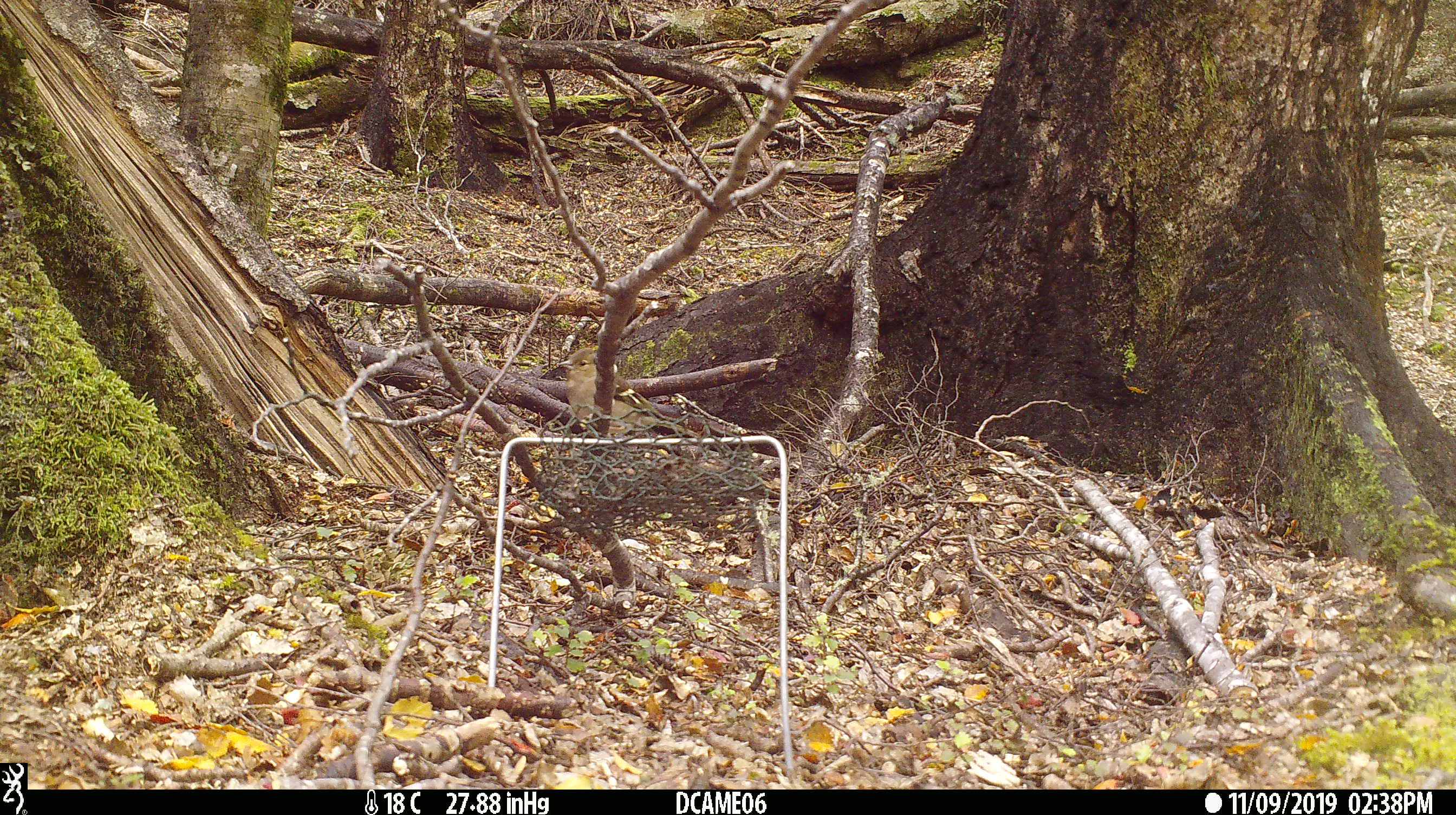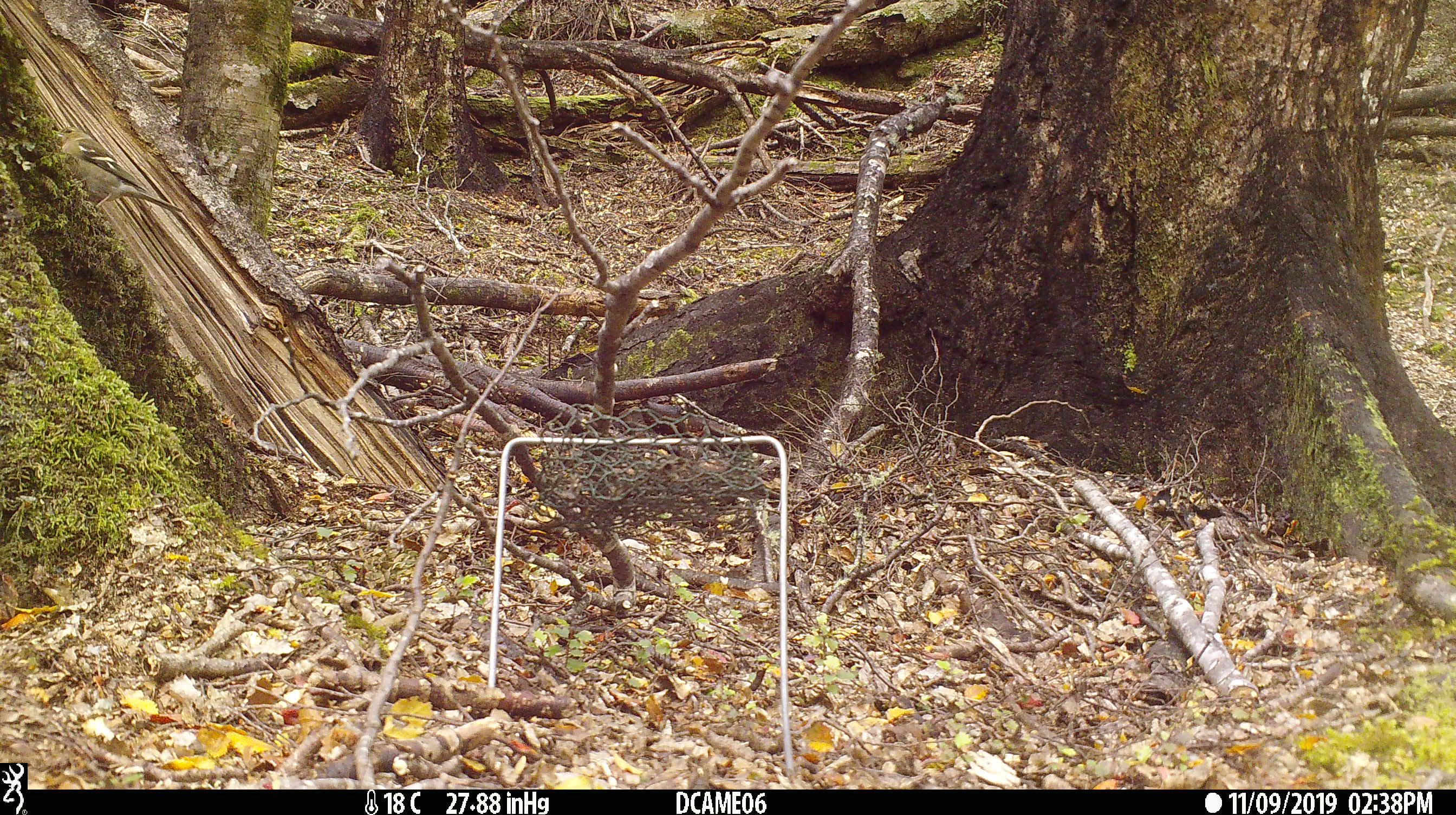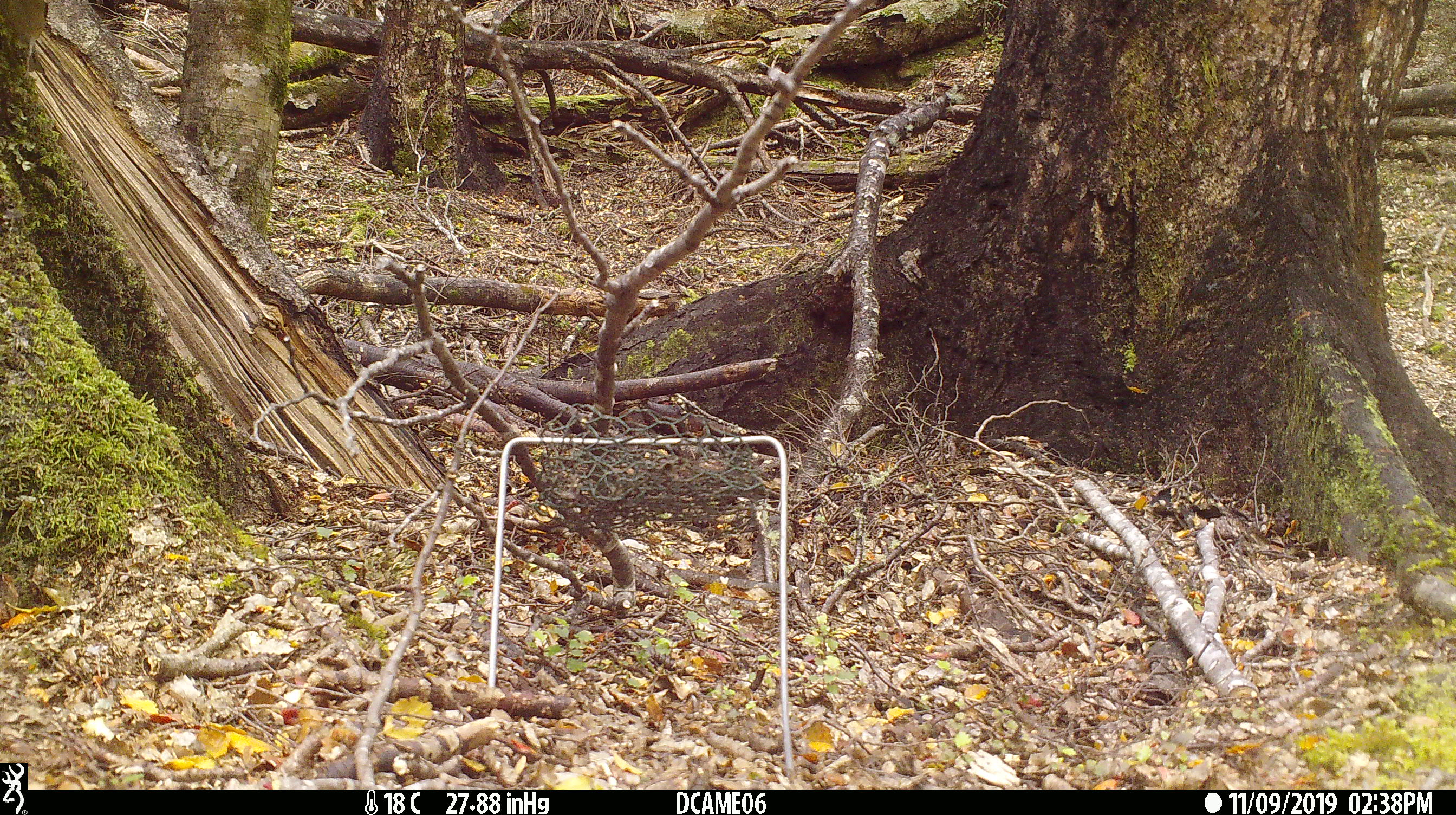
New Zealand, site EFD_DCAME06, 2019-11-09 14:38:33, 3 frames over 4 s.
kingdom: Animalia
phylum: Chordata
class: Aves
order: Passeriformes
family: Fringillidae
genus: Fringilla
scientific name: Fringilla coelebs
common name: common chaffinch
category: chaffinch